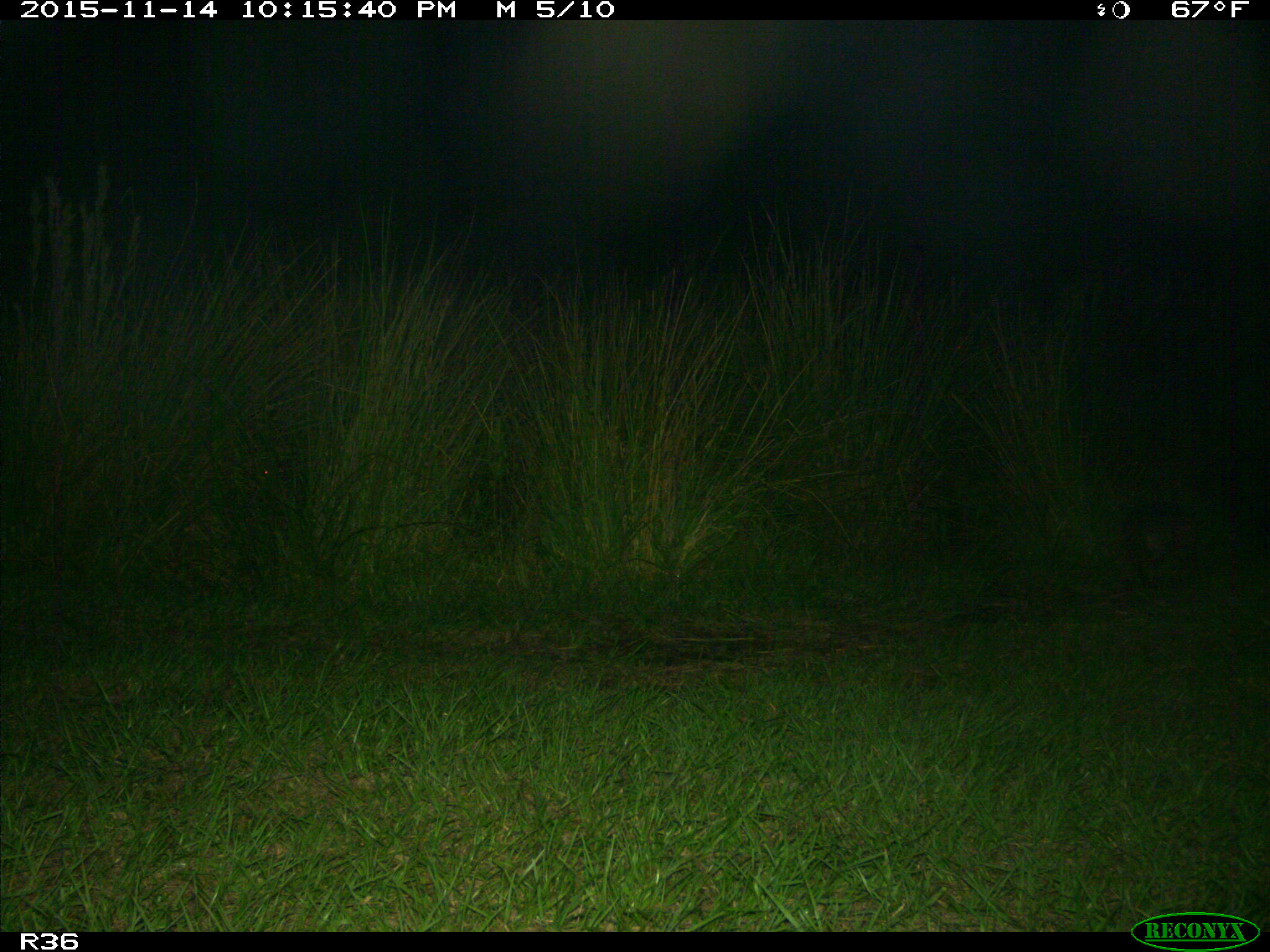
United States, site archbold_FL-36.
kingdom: Animalia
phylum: Chordata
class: Mammalia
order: Cingulata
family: Dasypodidae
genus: Dasypus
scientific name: Dasypus novemcinctus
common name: nine-banded armadillo